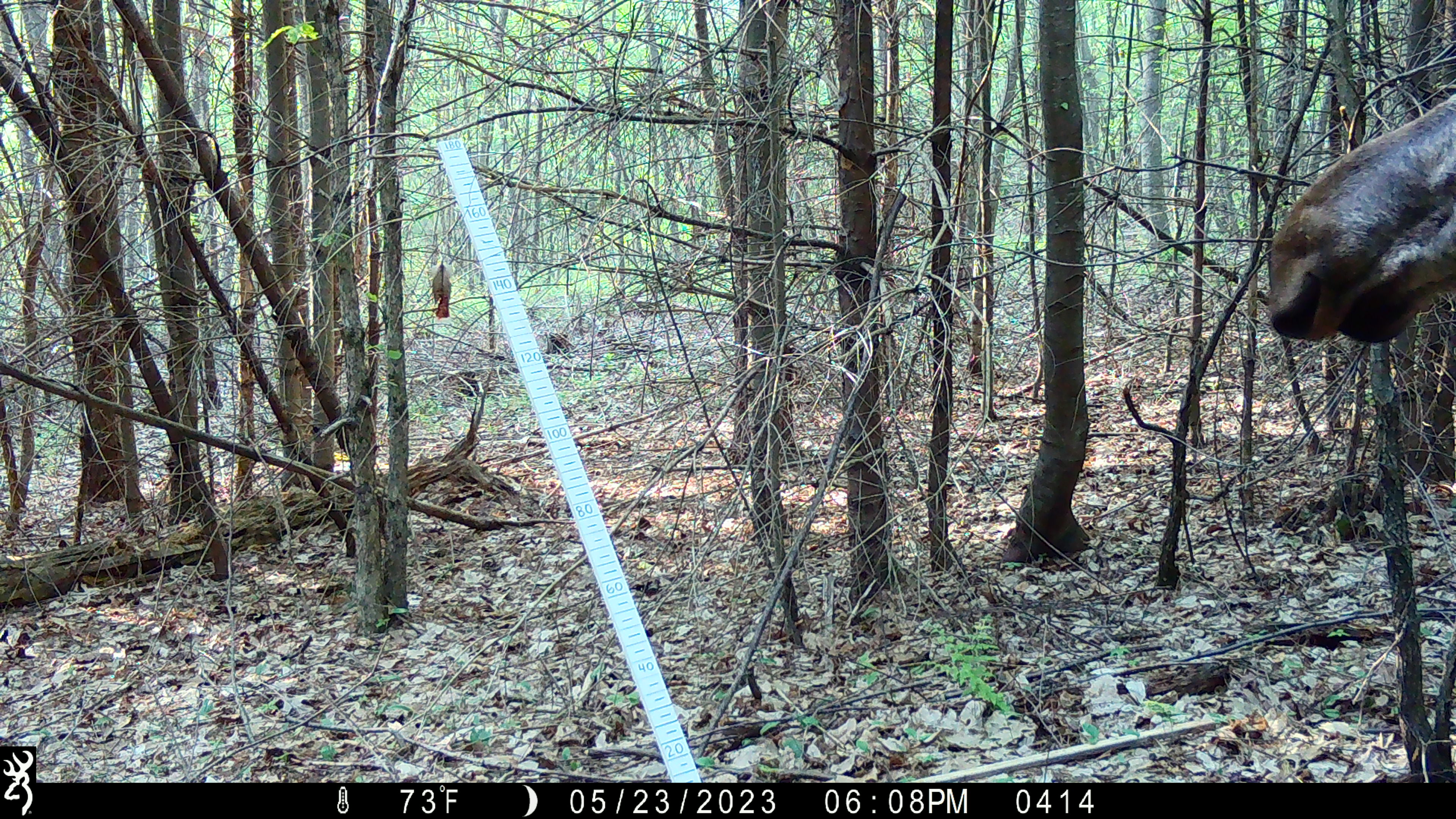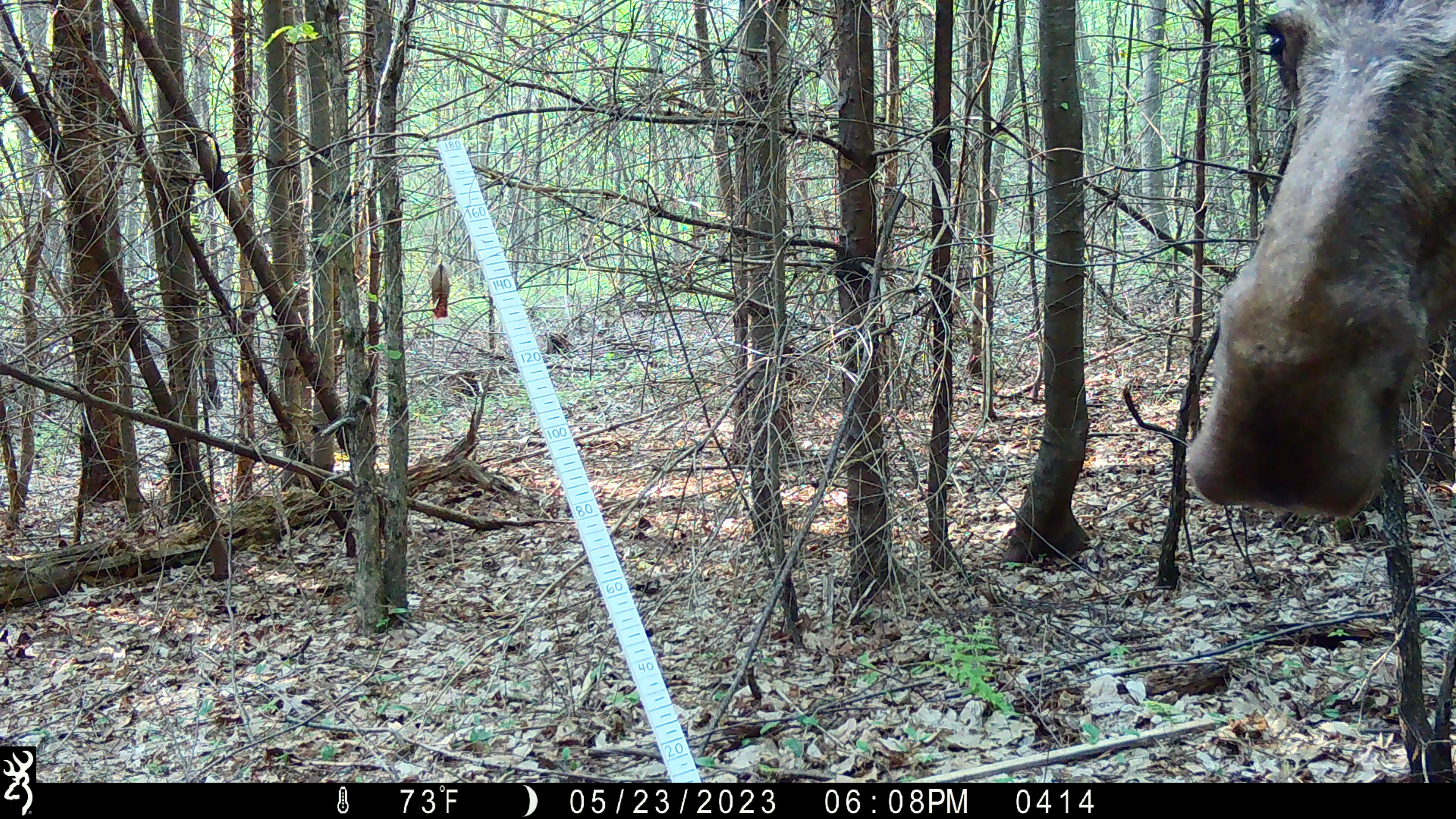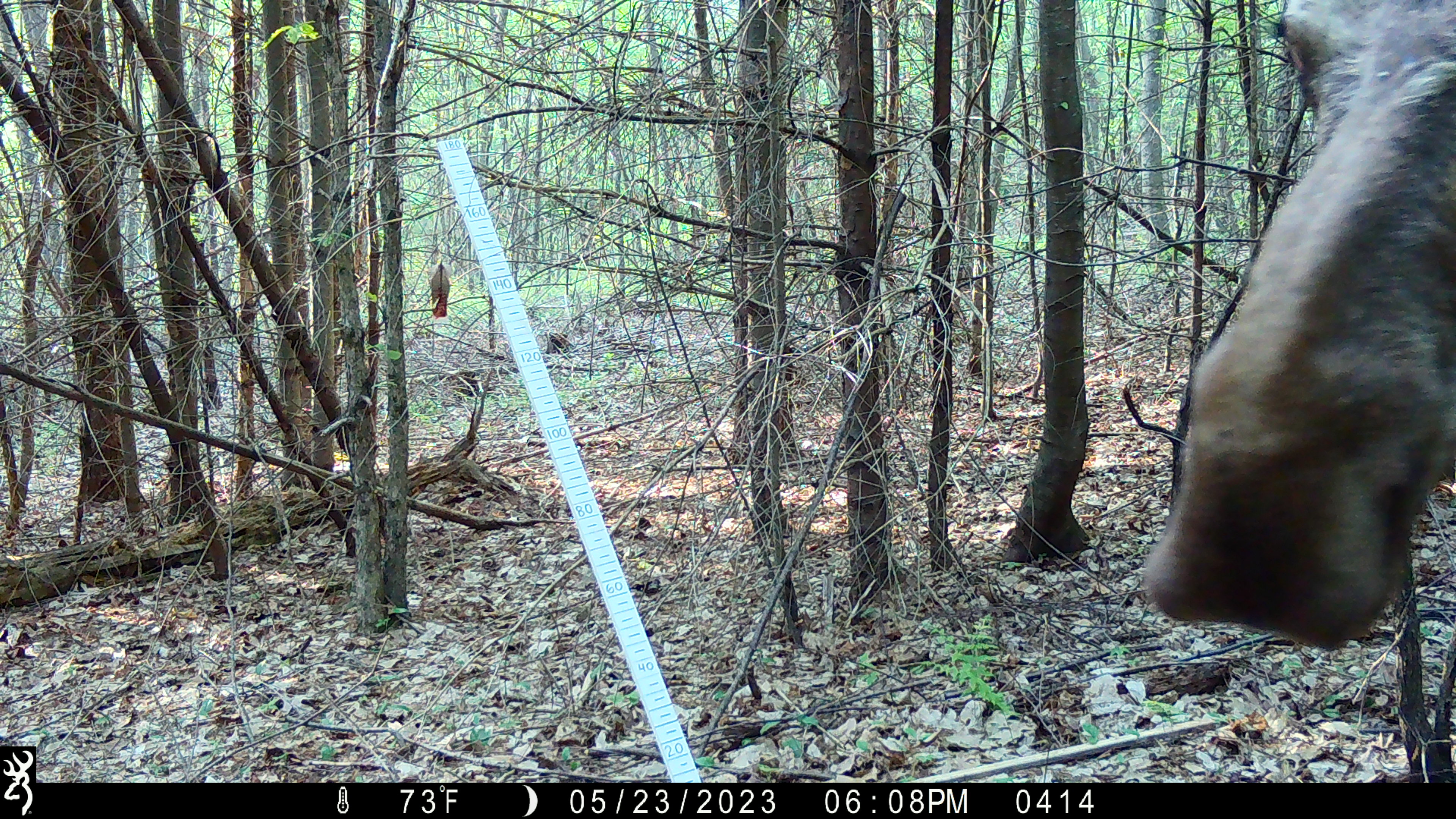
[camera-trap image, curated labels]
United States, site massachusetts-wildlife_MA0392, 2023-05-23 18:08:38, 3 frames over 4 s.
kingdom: Animalia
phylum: Chordata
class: Mammalia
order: Artiodactyla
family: Cervidae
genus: Alces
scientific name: Alces alces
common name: moose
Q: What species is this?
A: Moose (Alces alces).